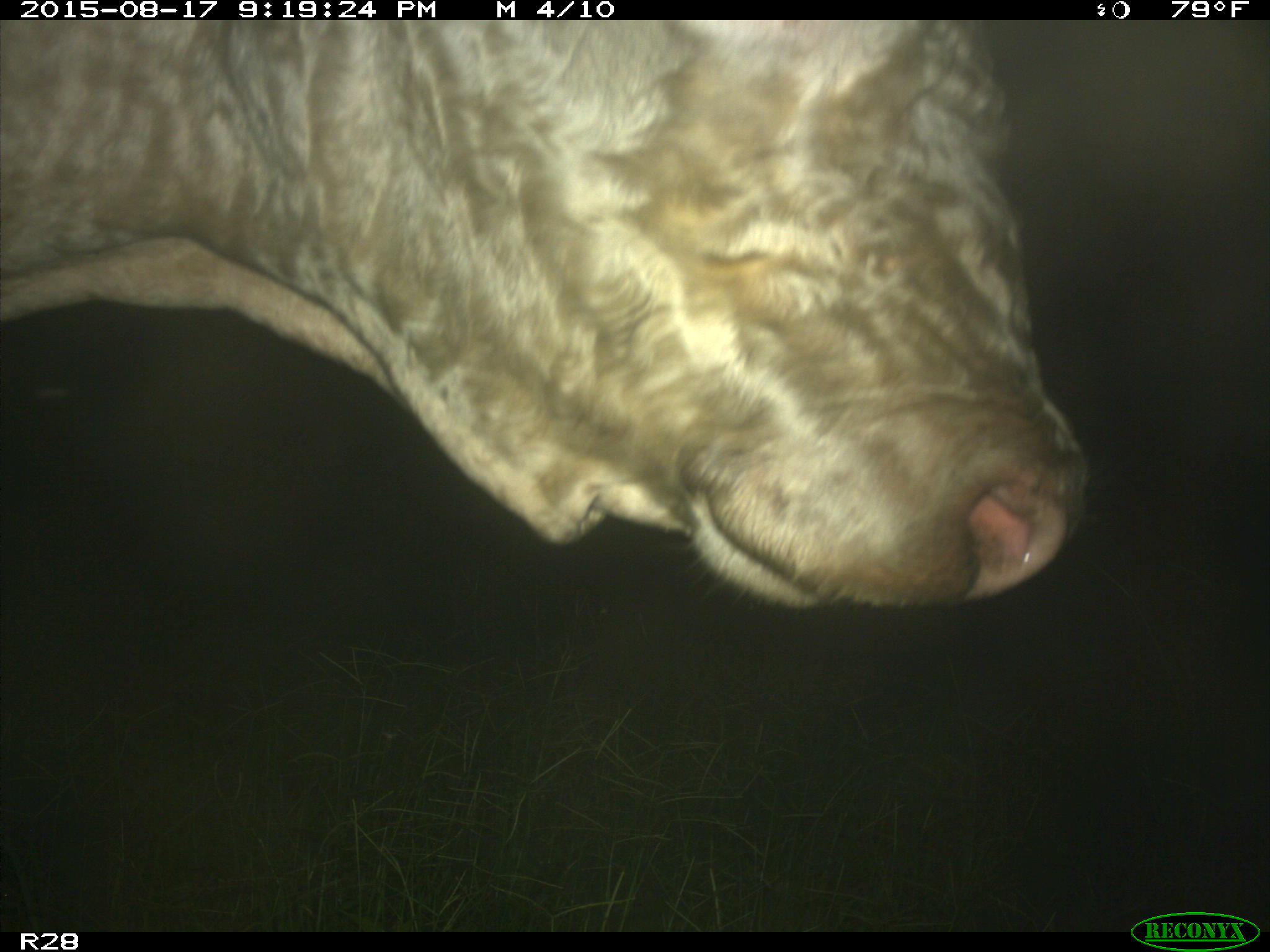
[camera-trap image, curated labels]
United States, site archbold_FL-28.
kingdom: Animalia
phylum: Chordata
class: Mammalia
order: Artiodactyla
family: Bovidae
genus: Bos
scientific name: Bos taurus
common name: domestic cow